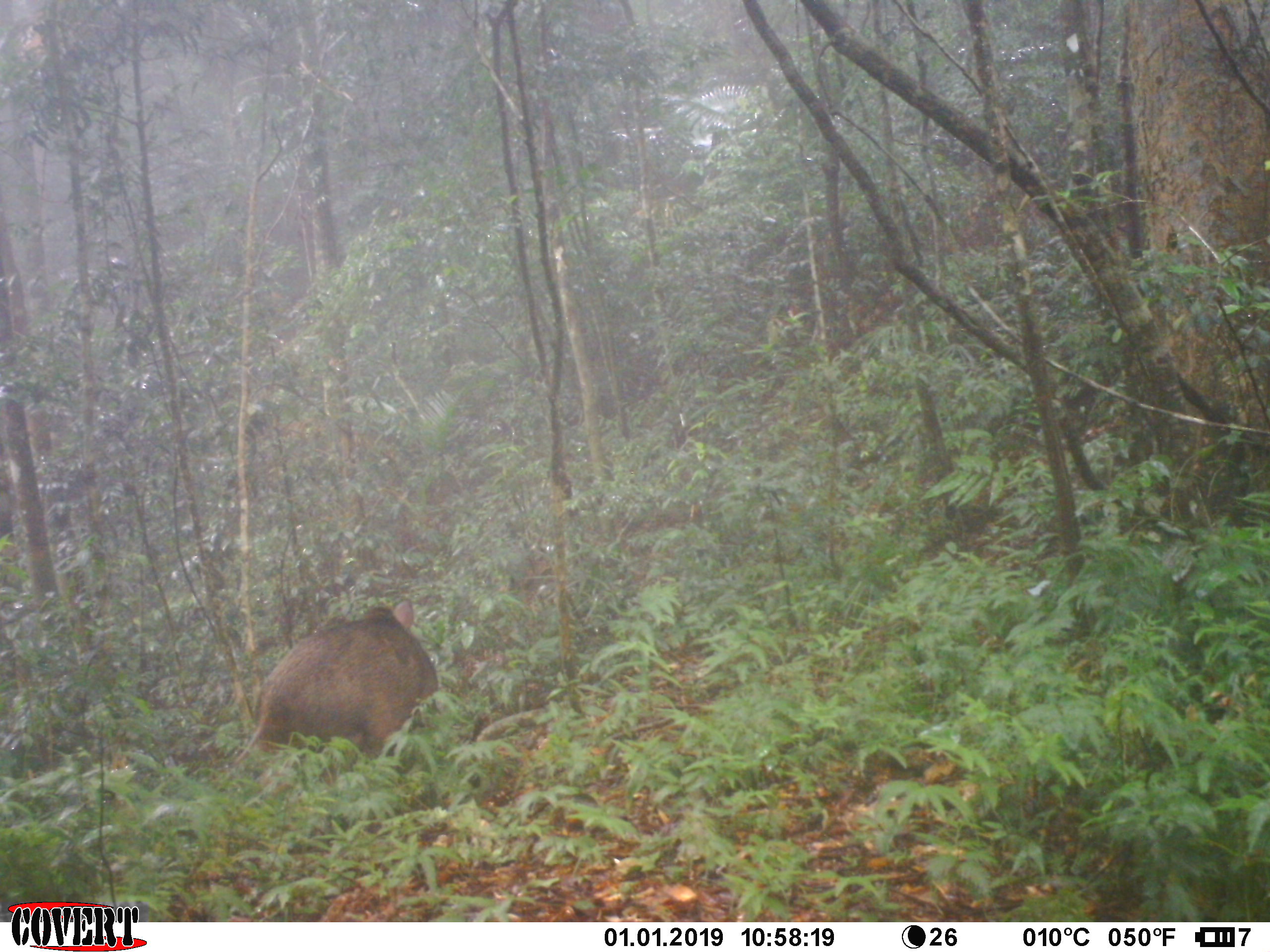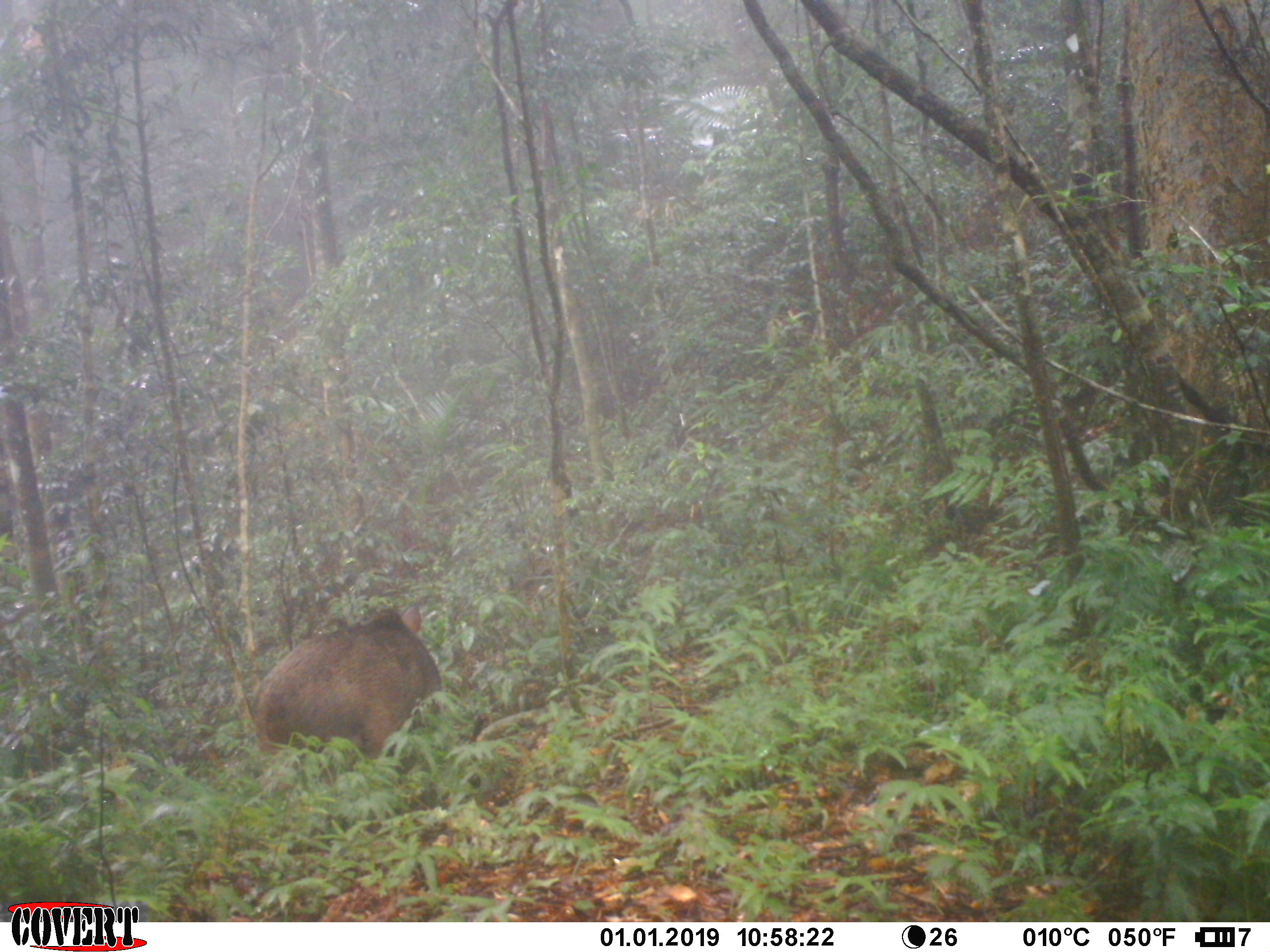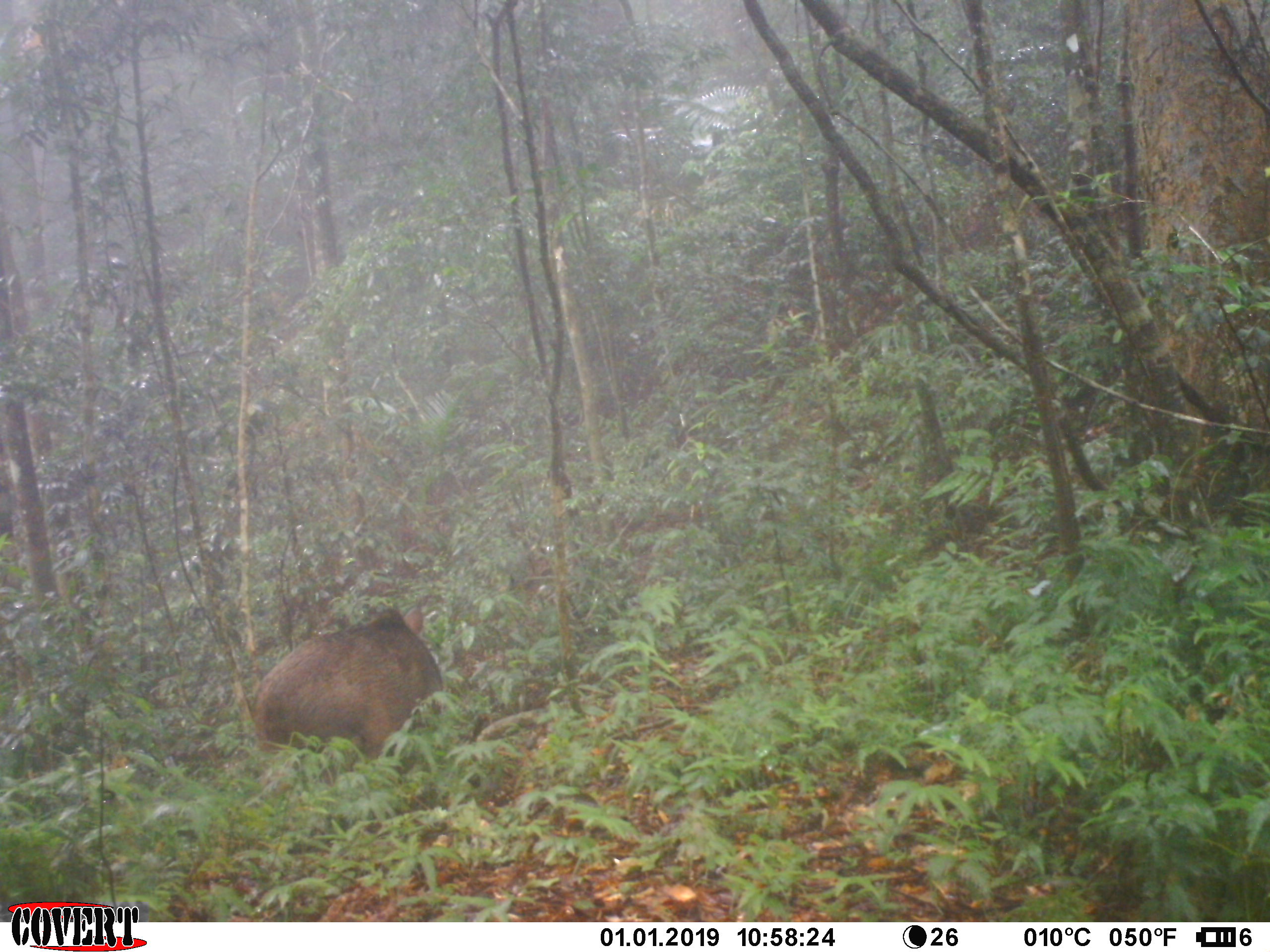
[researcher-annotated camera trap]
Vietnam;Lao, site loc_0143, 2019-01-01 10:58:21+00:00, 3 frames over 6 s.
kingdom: Animalia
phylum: Chordata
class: Mammalia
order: Artiodactyla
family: Suidae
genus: Sus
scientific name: Sus scrofa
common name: eurasian wild pig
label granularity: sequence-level